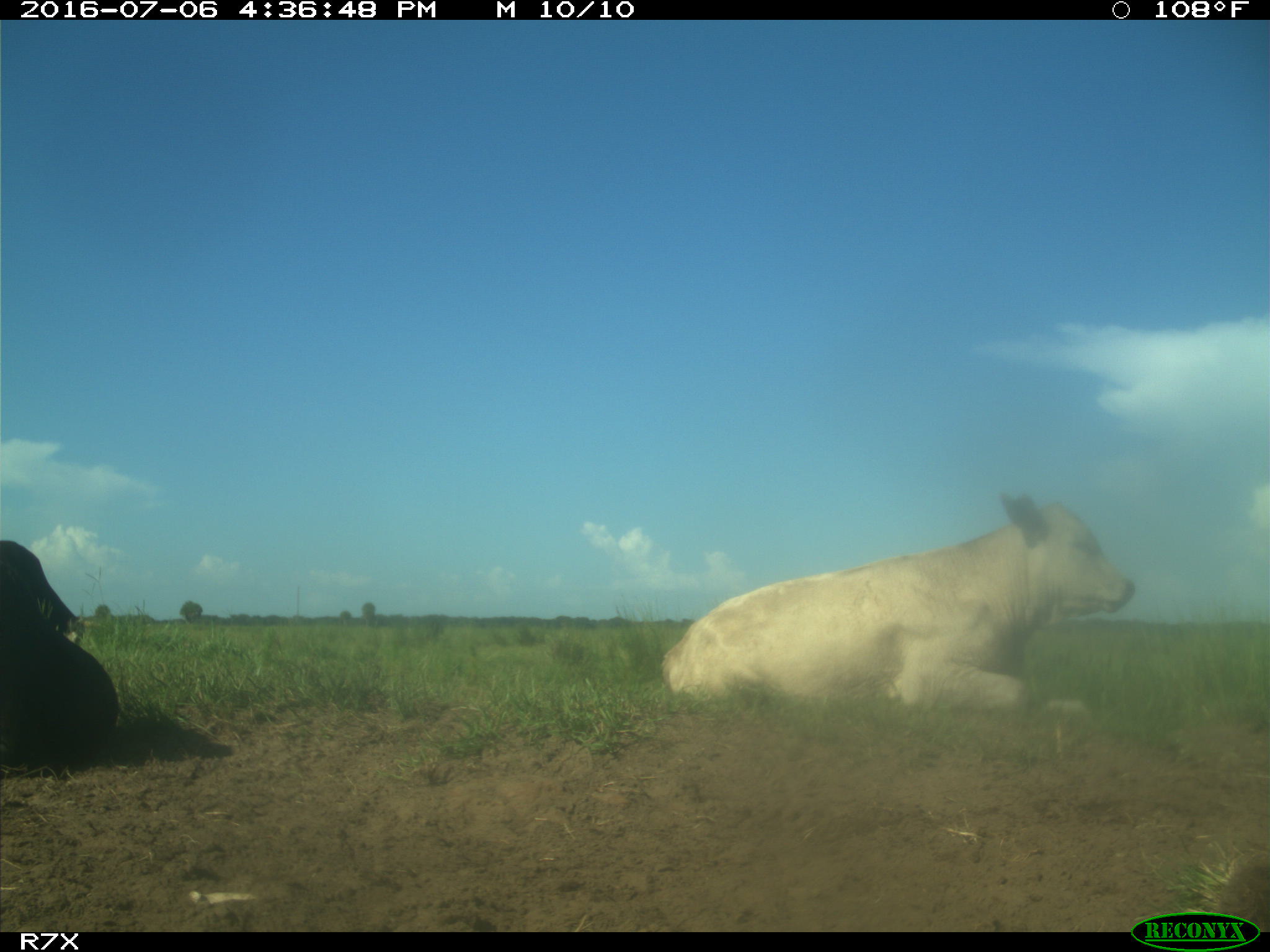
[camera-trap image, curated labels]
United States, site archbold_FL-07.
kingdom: Animalia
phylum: Chordata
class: Mammalia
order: Artiodactyla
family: Bovidae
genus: Bos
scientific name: Bos taurus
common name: domestic cow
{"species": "Bos taurus (domestic cow)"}